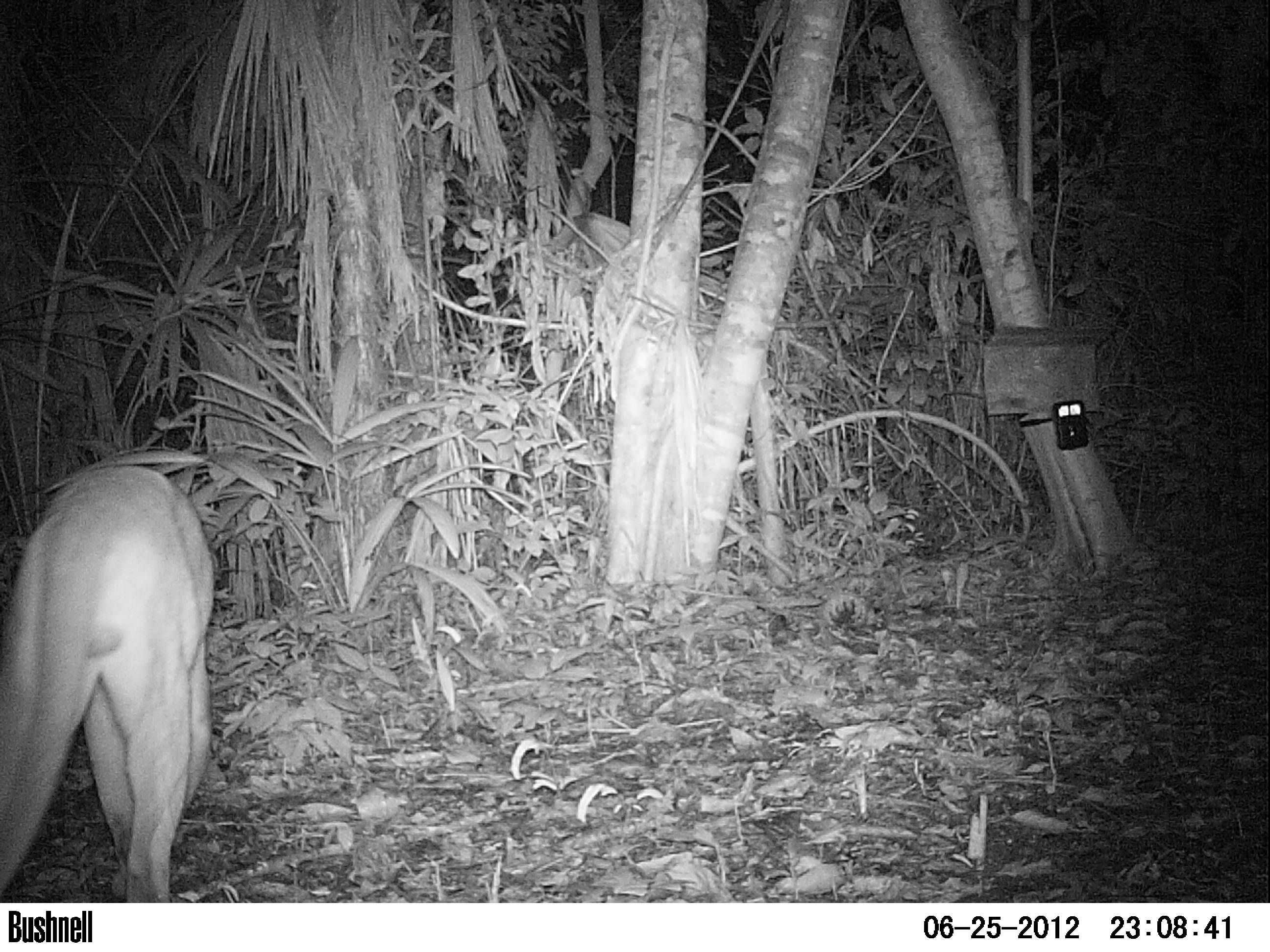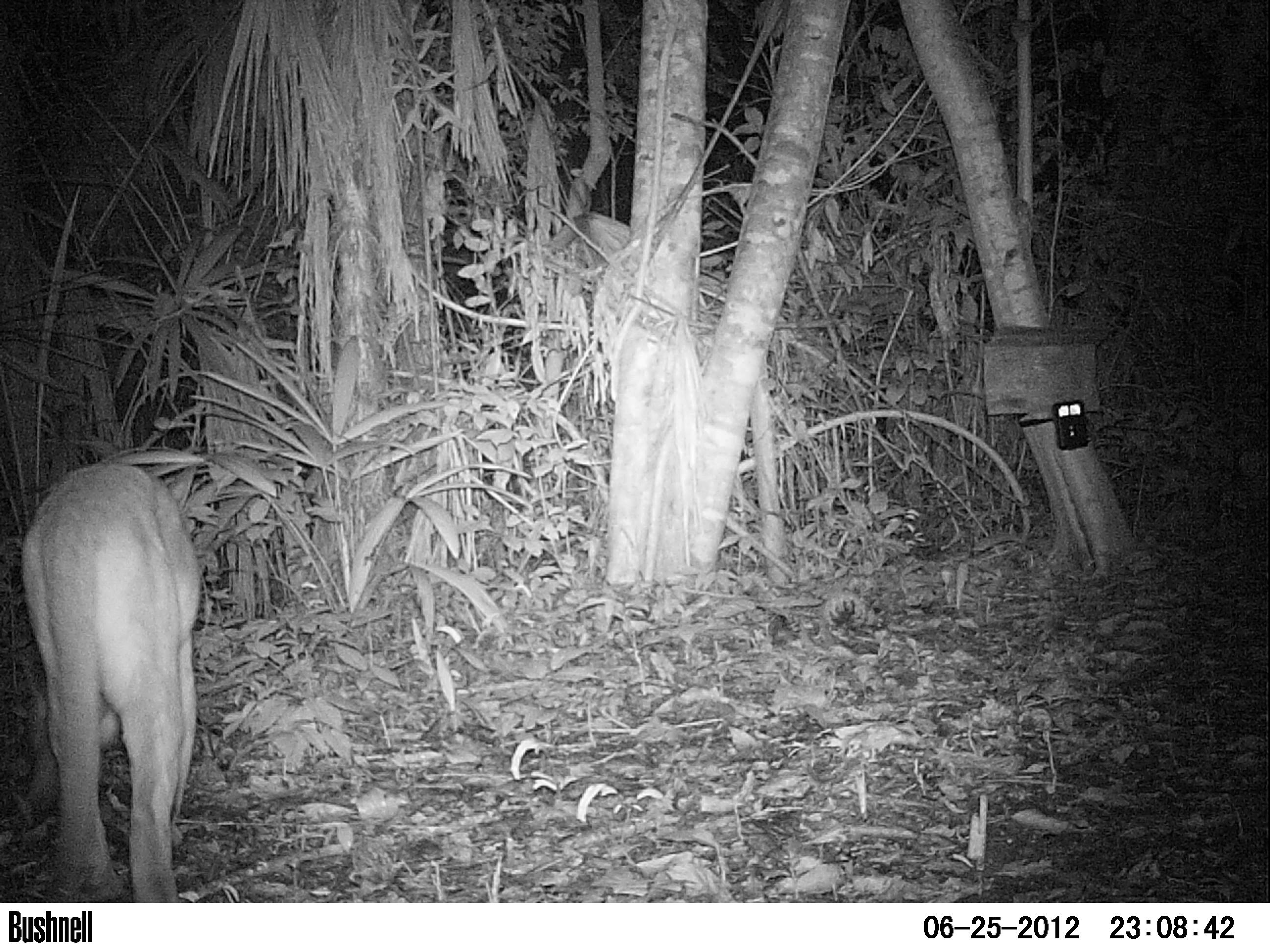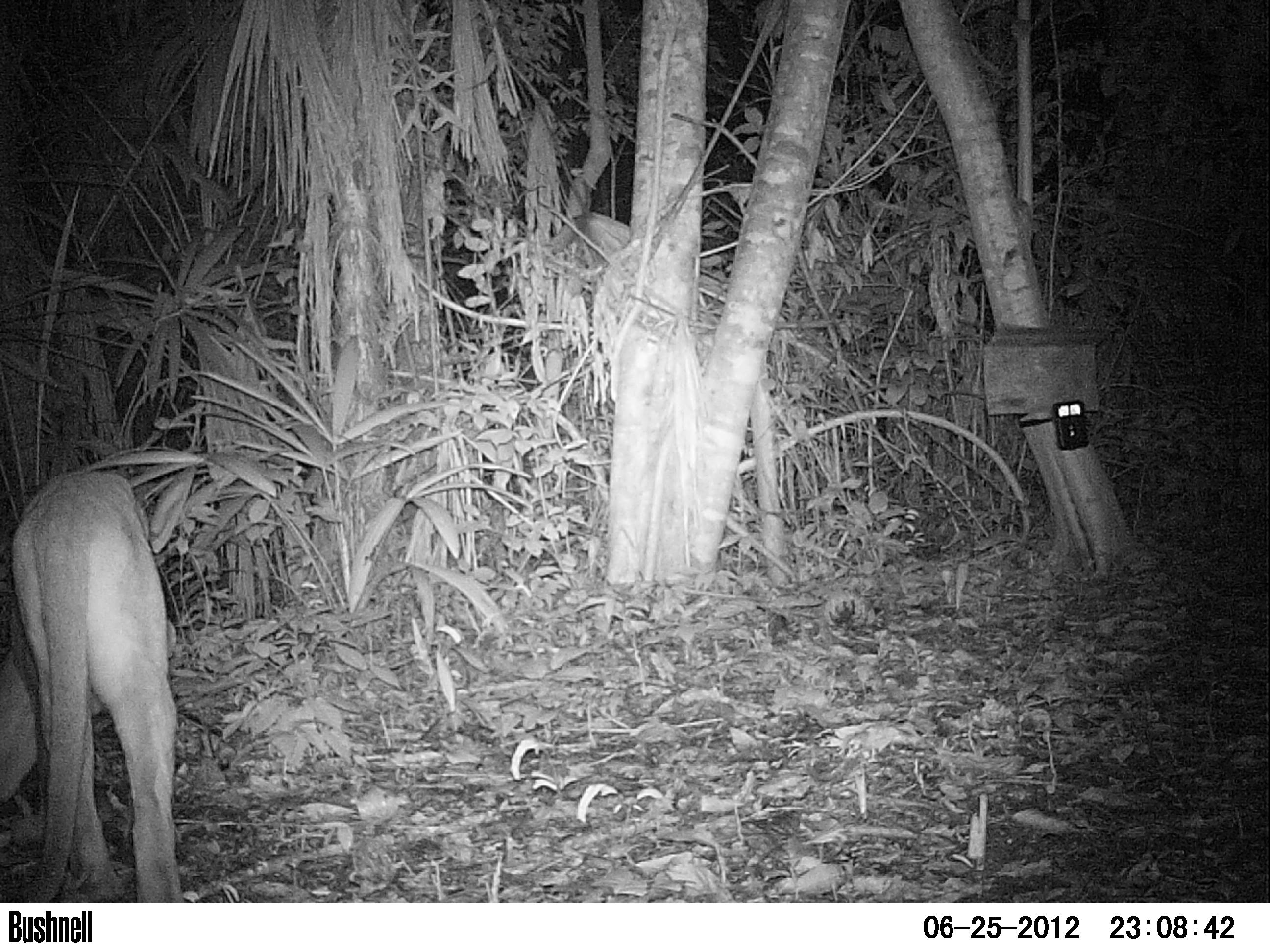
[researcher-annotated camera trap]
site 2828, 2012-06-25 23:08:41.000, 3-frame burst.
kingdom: Animalia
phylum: Chordata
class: Mammalia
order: Carnivora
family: Felidae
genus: Puma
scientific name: Puma concolor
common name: mountain lion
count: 1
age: adult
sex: male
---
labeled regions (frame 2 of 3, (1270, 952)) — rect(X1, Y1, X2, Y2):
puma concolor: rect(21, 462, 201, 902)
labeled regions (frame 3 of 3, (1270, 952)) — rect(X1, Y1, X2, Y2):
puma concolor: rect(0, 472, 183, 903)